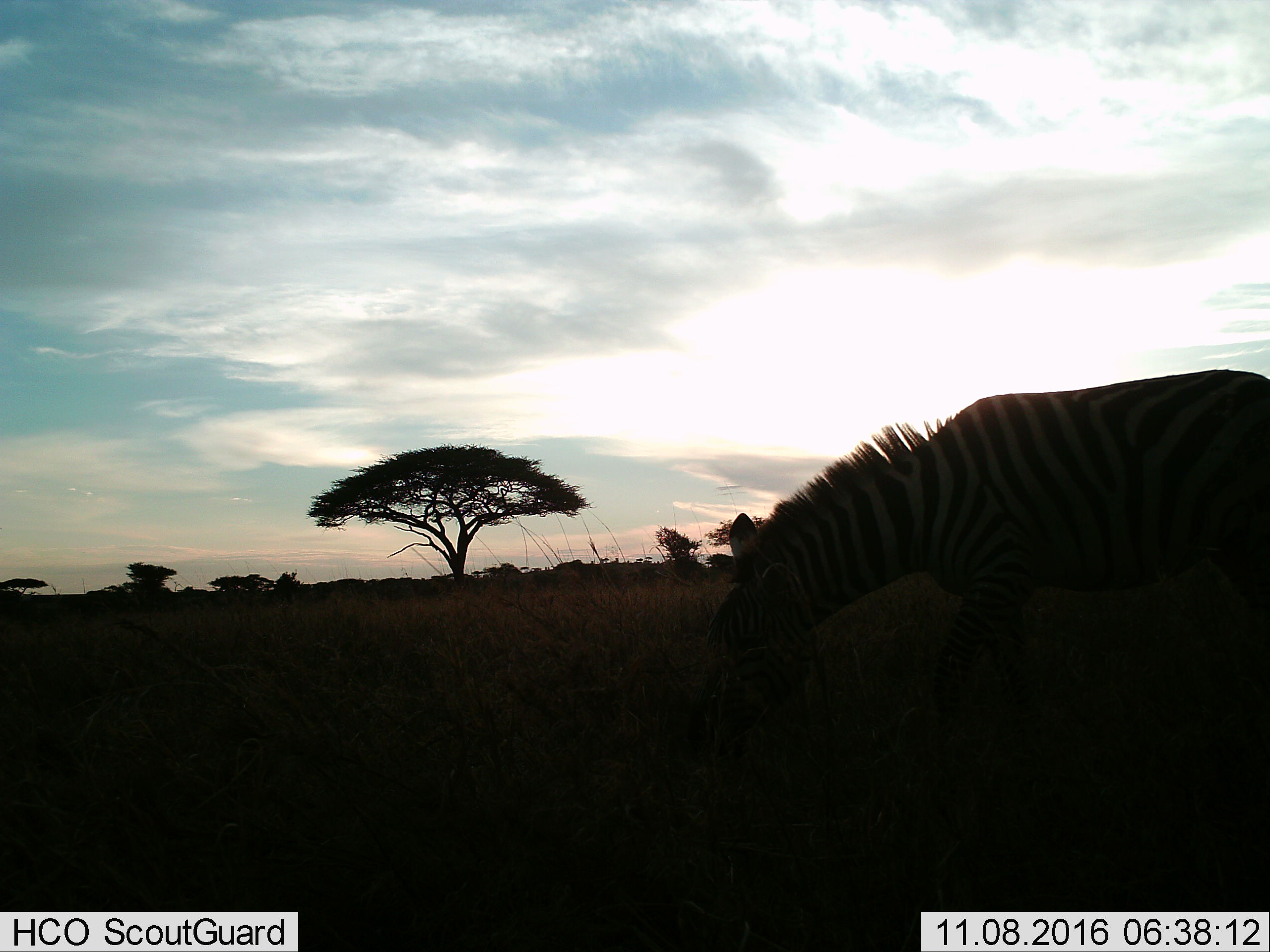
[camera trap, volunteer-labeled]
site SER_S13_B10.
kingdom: Animalia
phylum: Chordata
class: Mammalia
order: Perissodactyla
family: Equidae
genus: Equus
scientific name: Equus quagga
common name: plains zebra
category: zebraplains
Zebraplains (plains zebra) (Equus quagga), count 1. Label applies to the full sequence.